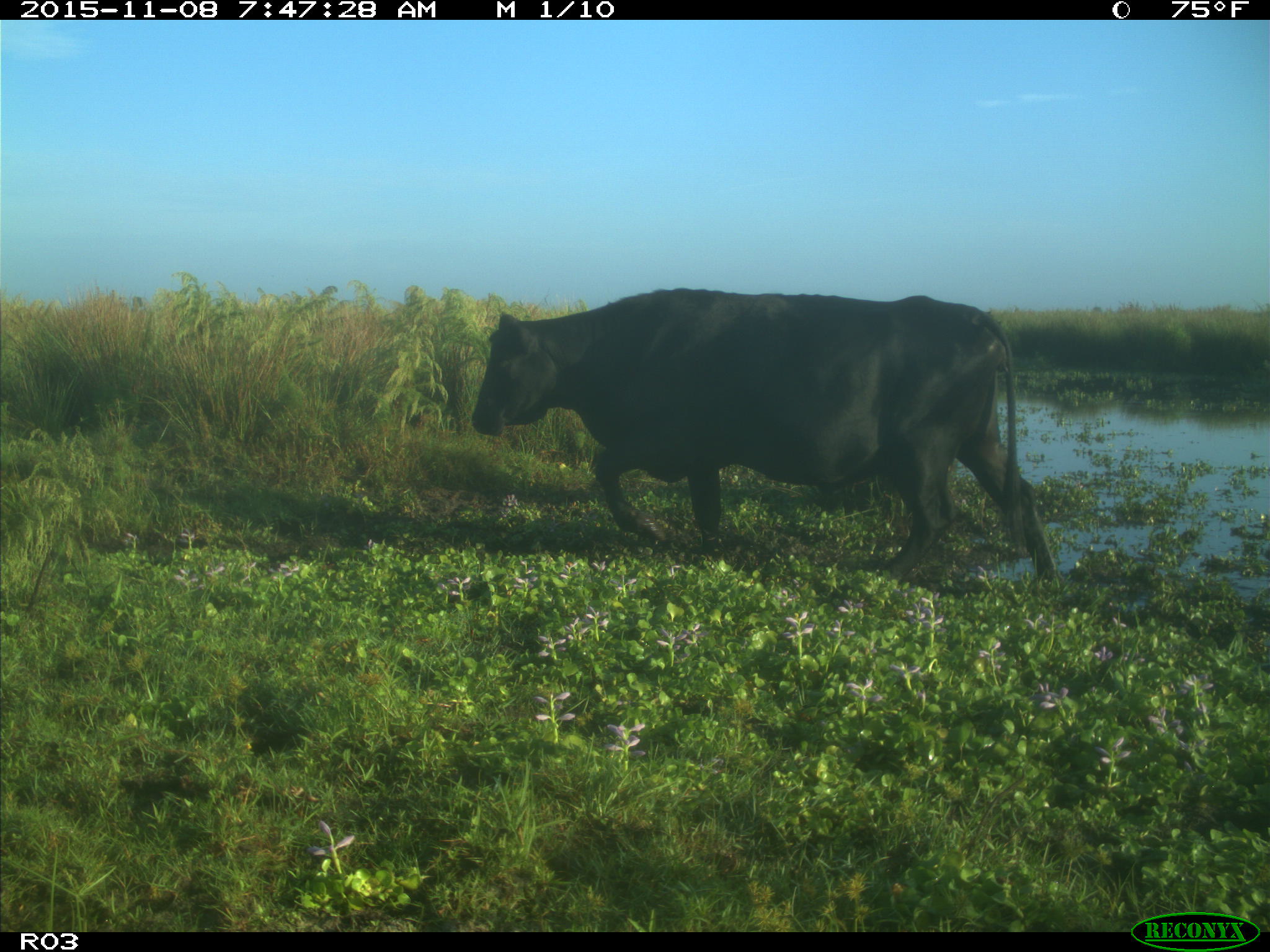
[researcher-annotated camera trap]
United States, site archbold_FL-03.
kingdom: Animalia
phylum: Chordata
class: Mammalia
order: Artiodactyla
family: Bovidae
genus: Bos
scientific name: Bos taurus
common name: domestic cow